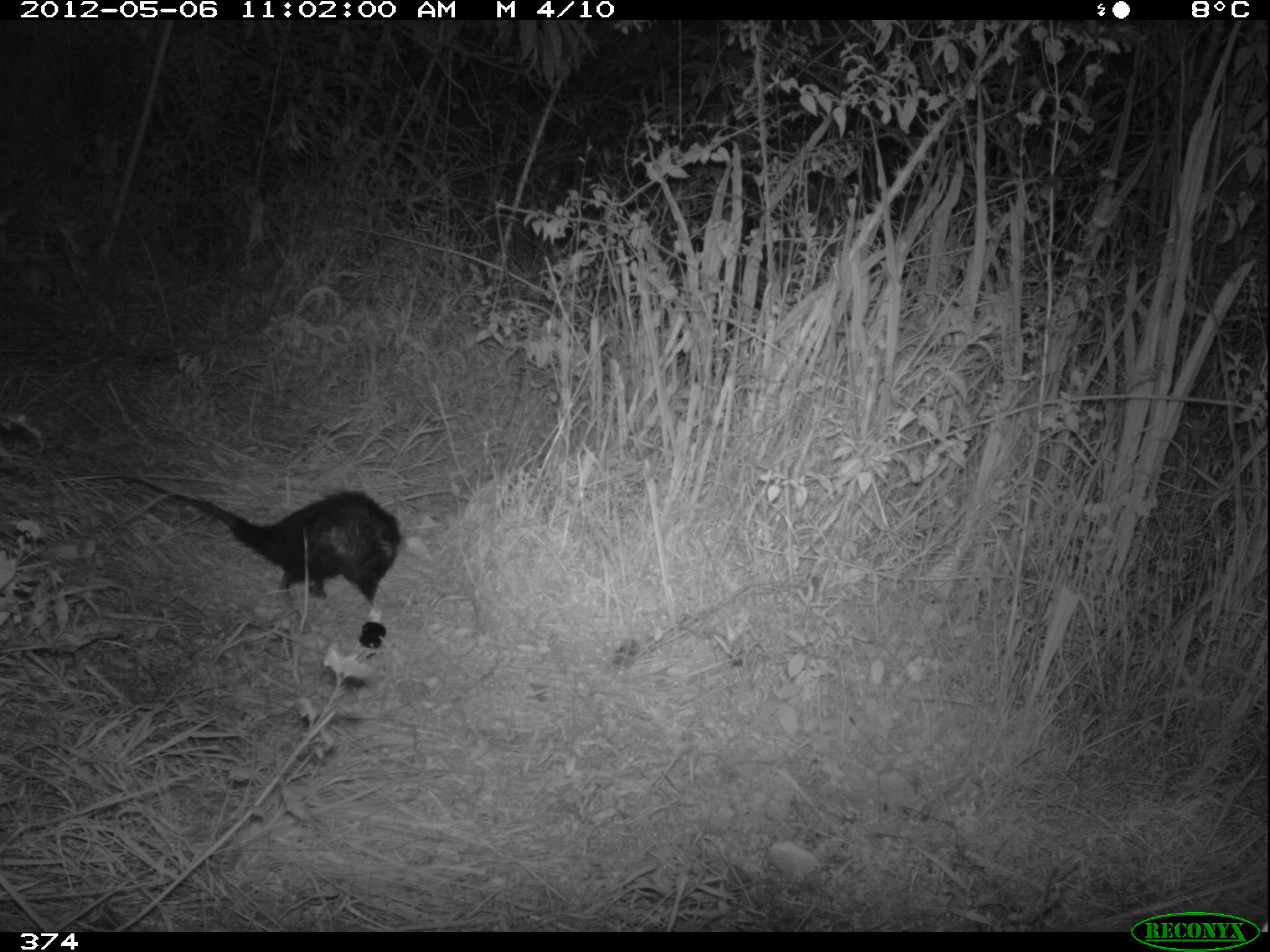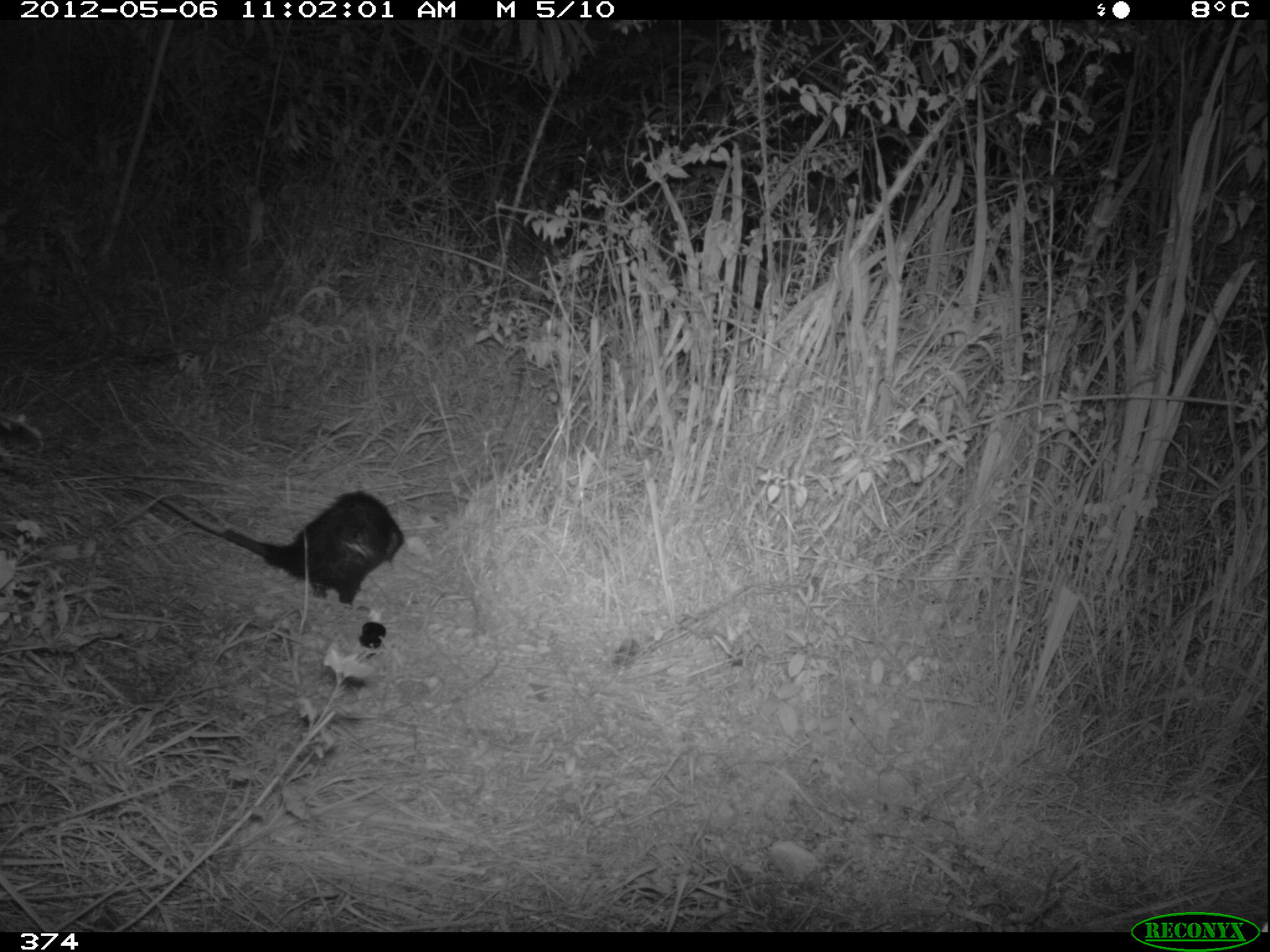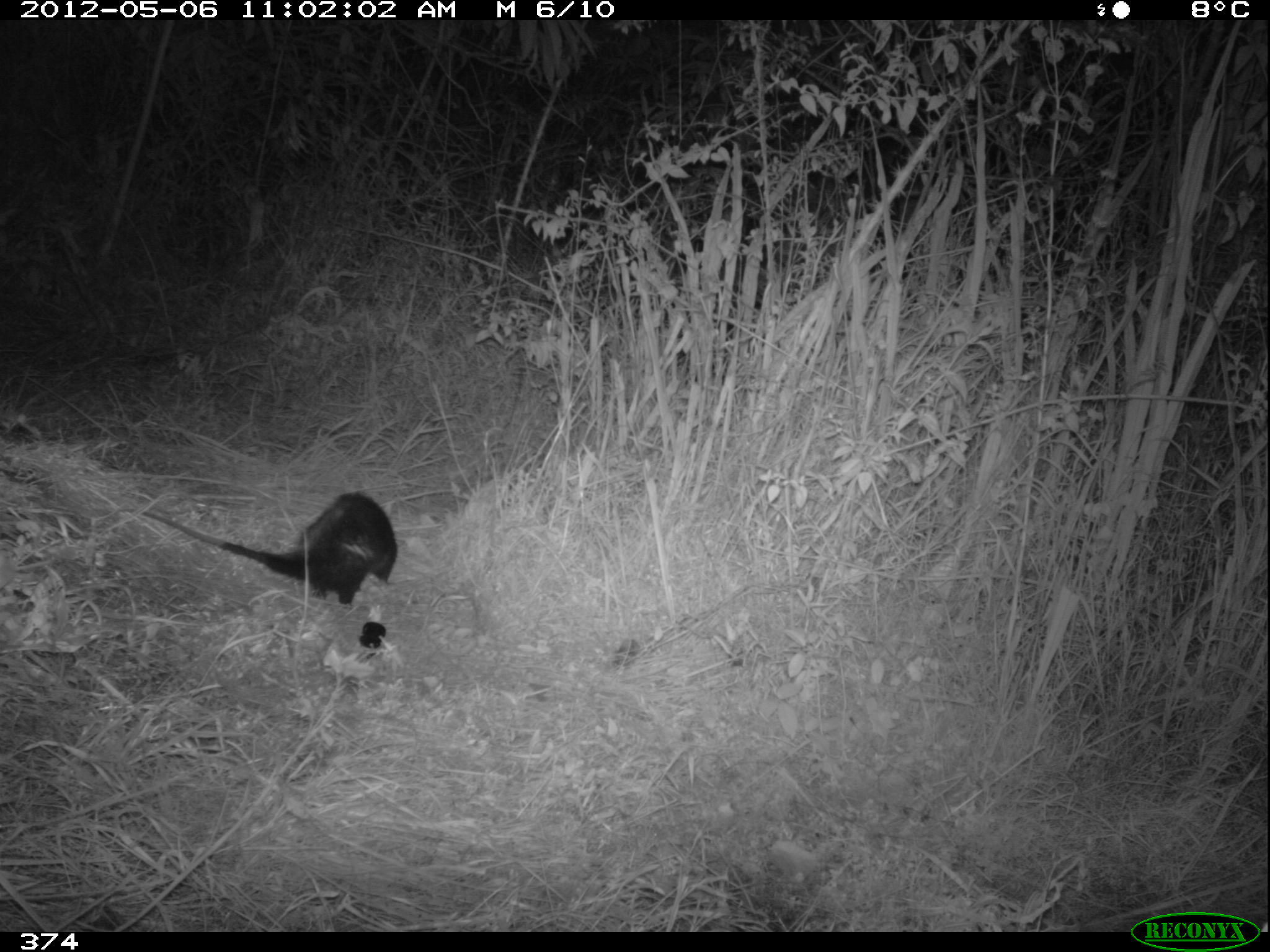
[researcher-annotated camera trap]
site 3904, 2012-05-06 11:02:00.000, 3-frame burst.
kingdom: Animalia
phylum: Chordata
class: Mammalia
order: Didelphimorphia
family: Didelphidae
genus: Didelphis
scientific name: Didelphis pernigra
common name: andean white-eared opossum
Didelphis pernigra (andean white-eared opossum).